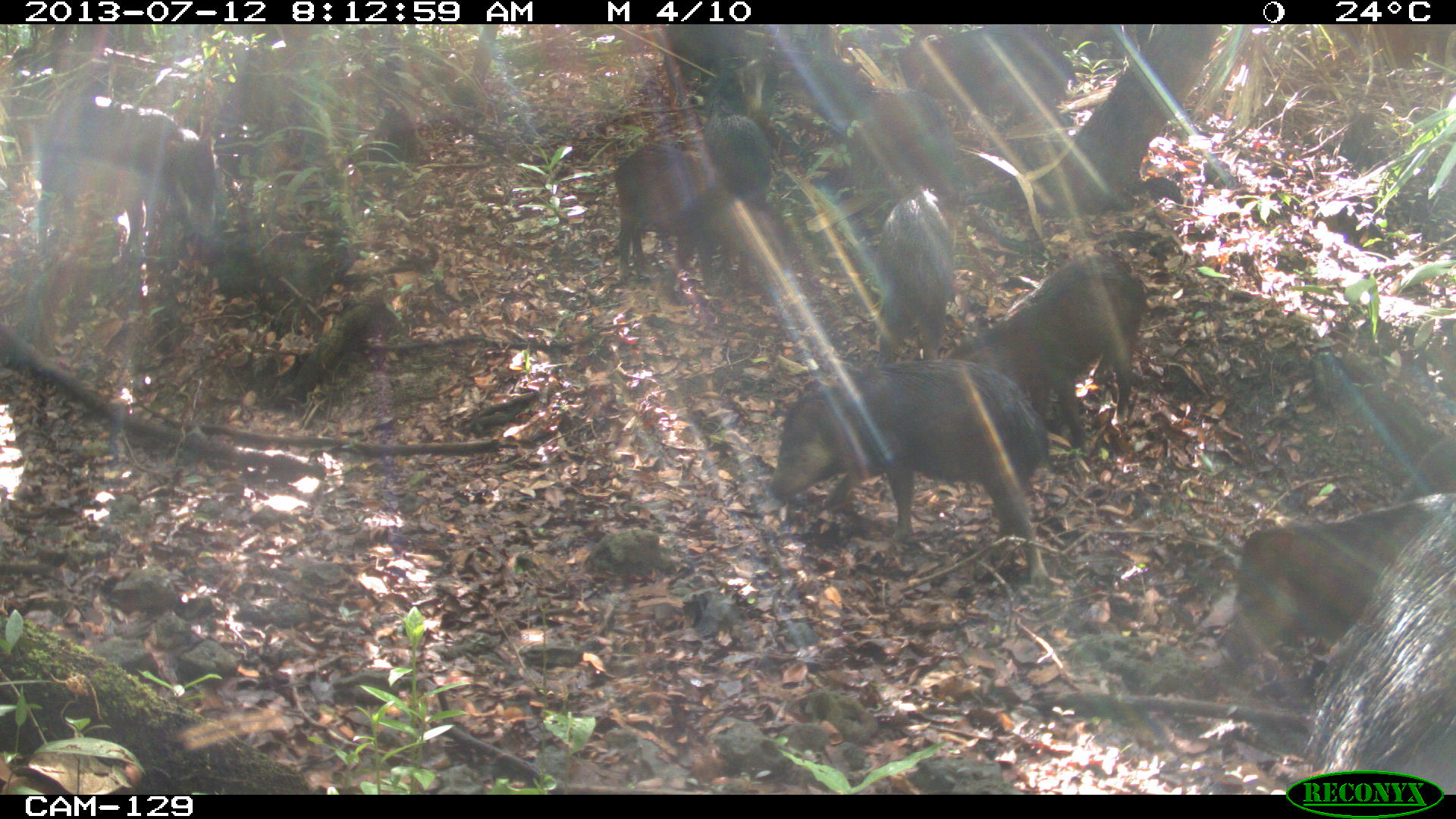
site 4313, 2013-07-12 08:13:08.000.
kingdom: Animalia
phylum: Chordata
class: Mammalia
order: Artiodactyla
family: Tayassuidae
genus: Tayassu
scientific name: Tayassu pecari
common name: white-lipped peccary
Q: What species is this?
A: Tayassu pecari (white-lipped peccary).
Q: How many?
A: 20.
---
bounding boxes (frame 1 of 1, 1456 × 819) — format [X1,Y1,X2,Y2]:
tayassu pecari: [770,357,1053,595]; [1222,489,1454,679]; [947,254,1146,457]; [37,97,215,261]; [614,141,773,286]; [897,25,1077,133]; [845,80,954,233]; [869,186,951,362]; [704,67,770,207]